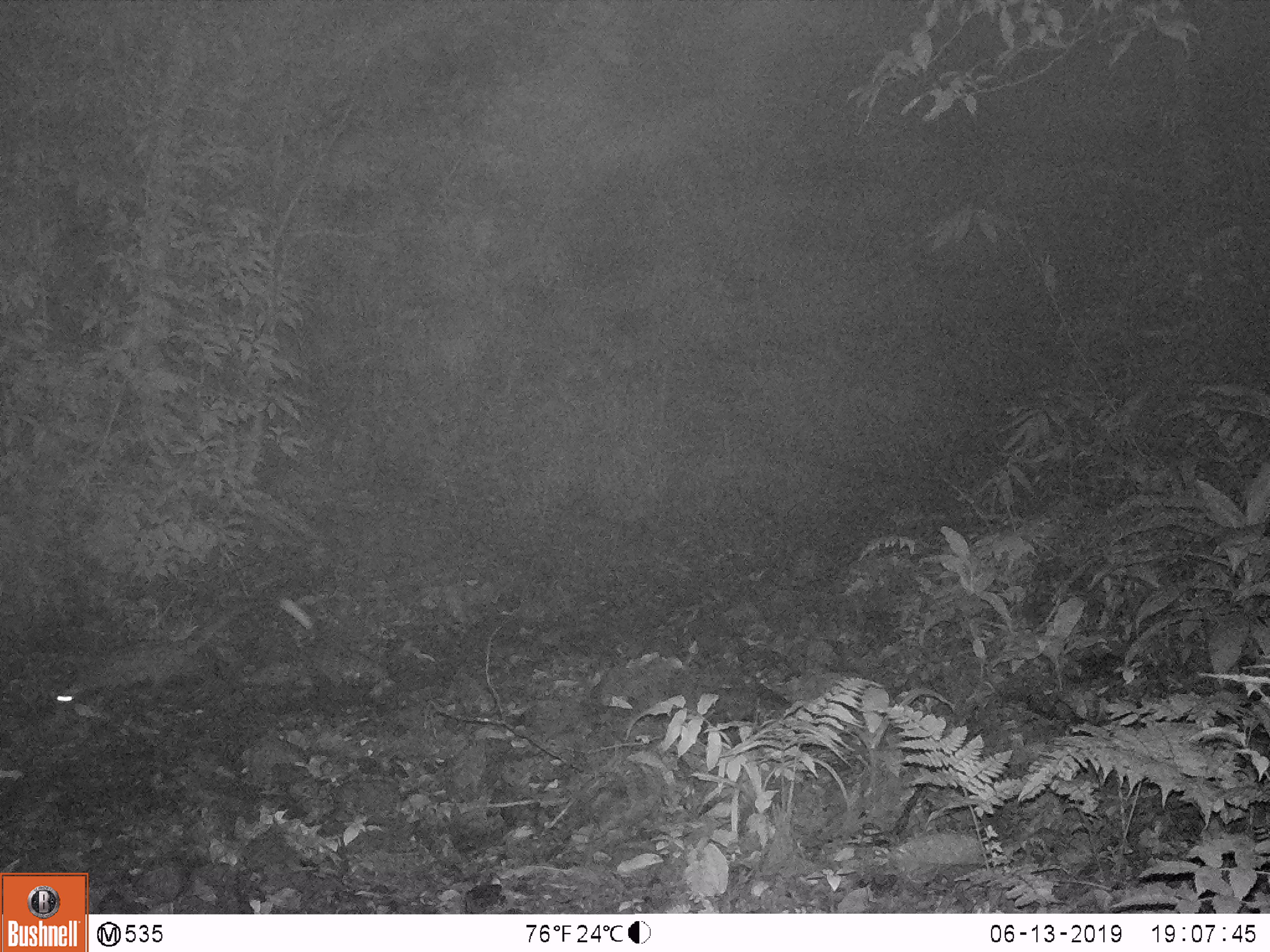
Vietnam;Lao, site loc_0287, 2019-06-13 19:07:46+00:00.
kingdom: Animalia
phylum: Chordata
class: Mammalia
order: Carnivora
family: Viverridae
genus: Paradoxurus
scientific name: Paradoxurus hermaphroditus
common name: common palm civet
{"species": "common palm civet (Paradoxurus hermaphroditus)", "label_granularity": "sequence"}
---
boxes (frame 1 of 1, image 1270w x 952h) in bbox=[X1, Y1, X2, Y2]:
common palm civet: bbox=[54, 600, 253, 706]